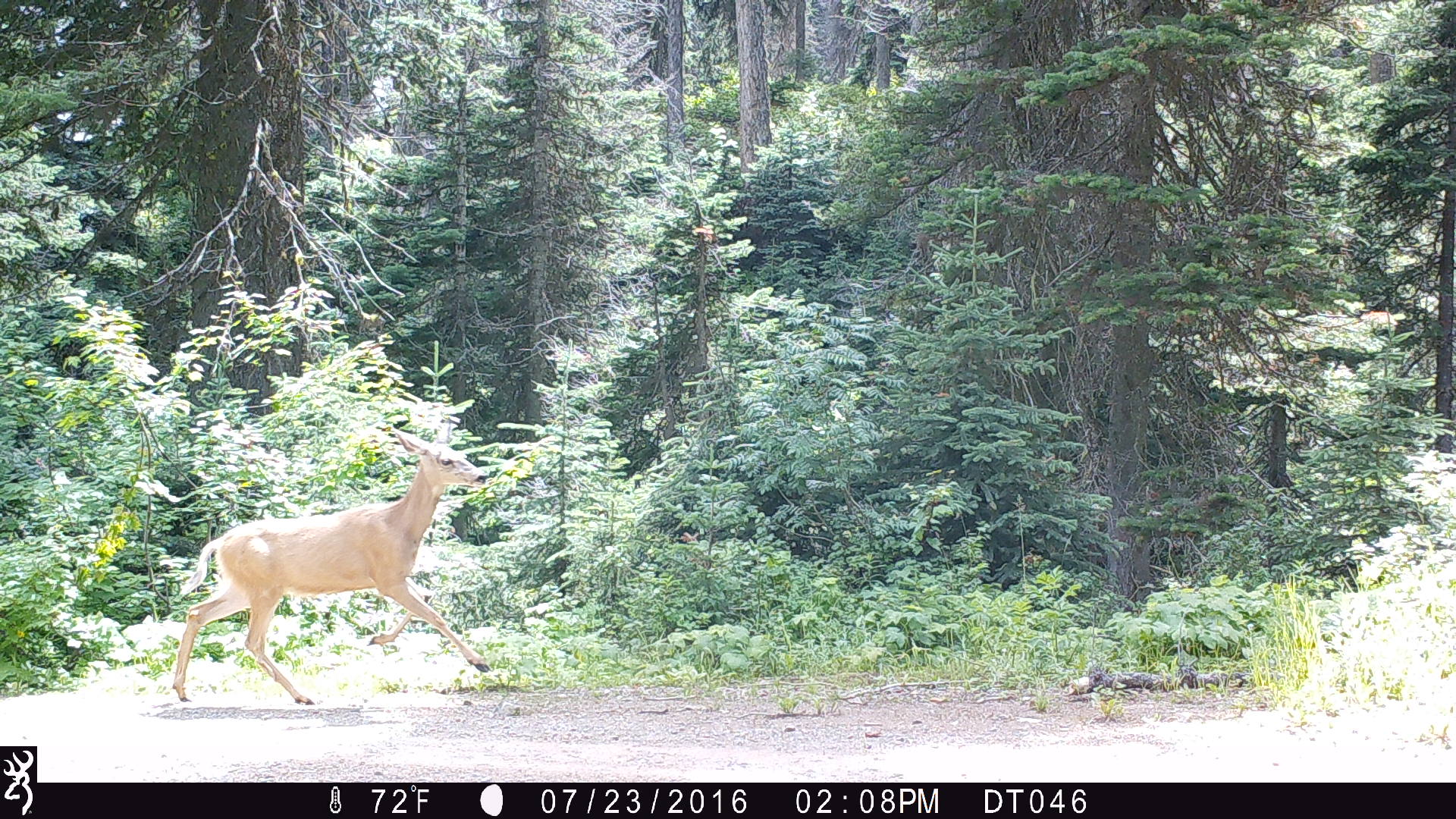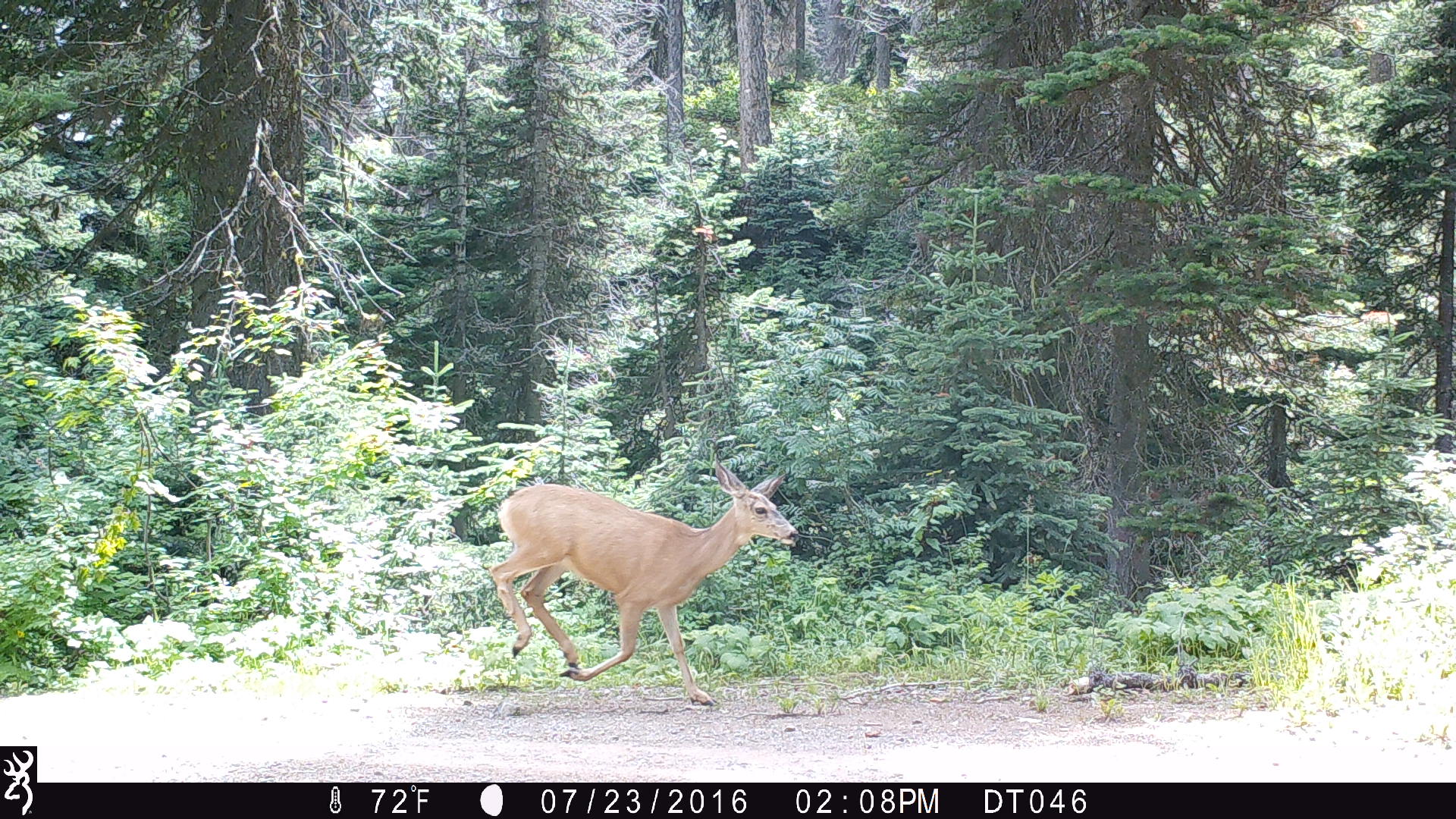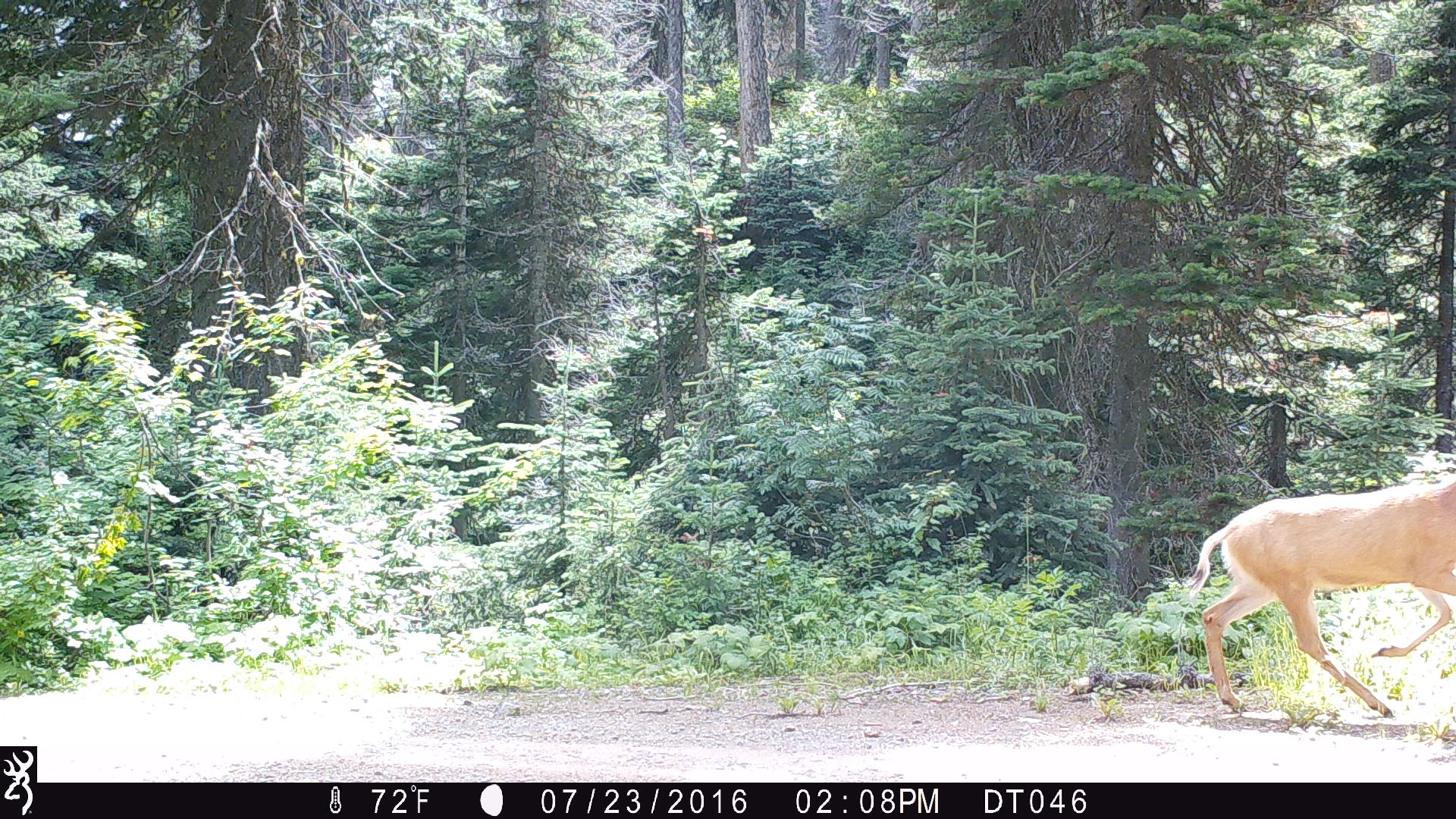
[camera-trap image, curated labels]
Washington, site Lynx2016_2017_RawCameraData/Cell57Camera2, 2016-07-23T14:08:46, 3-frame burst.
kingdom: Animalia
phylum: Chordata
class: Mammalia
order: Artiodactyla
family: Cervidae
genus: Odocoileus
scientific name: Odocoileus hemionus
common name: mule deer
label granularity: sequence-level